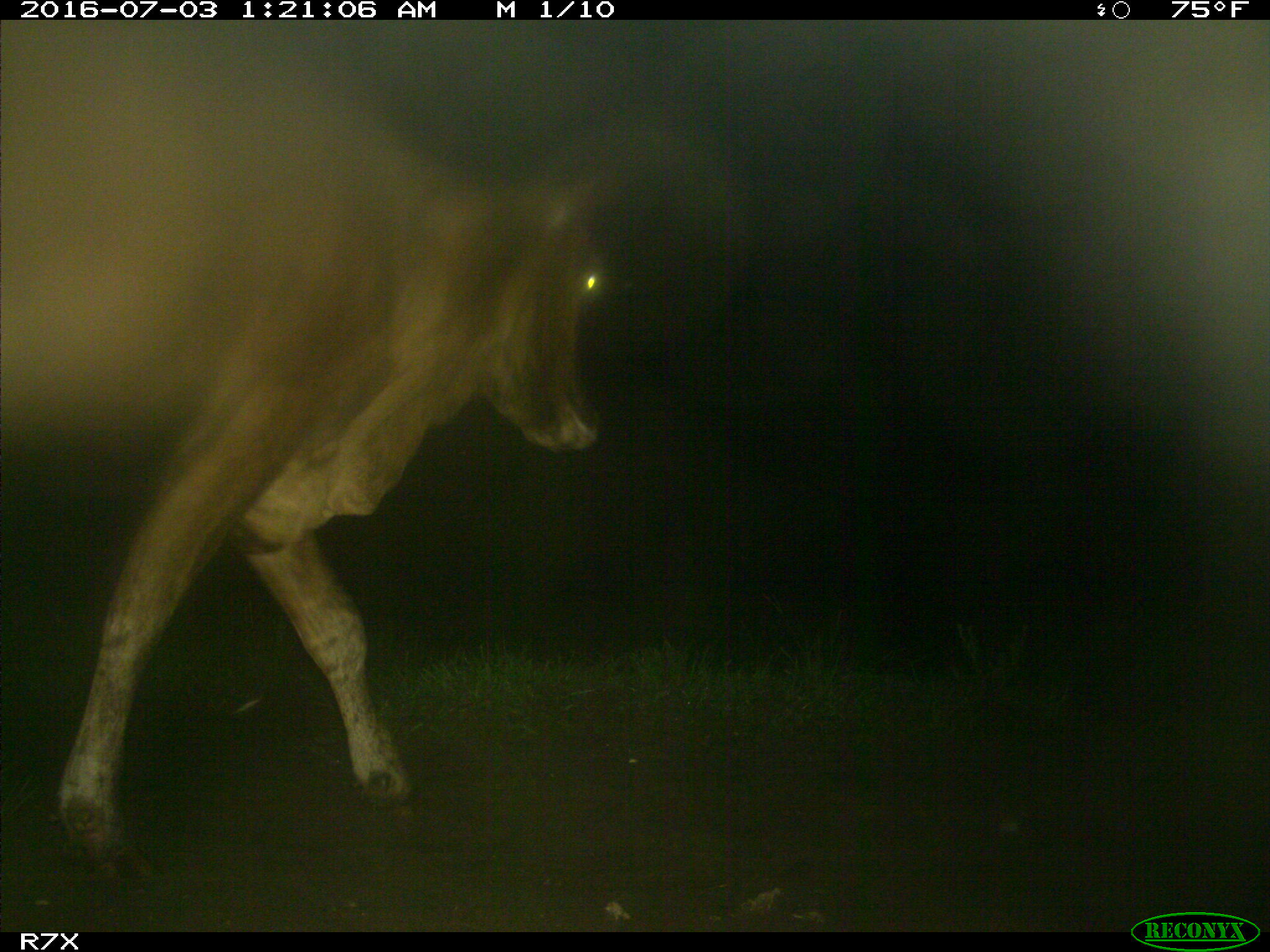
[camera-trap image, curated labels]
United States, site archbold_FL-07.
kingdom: Animalia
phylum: Chordata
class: Mammalia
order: Artiodactyla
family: Bovidae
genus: Bos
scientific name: Bos taurus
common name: domestic cow